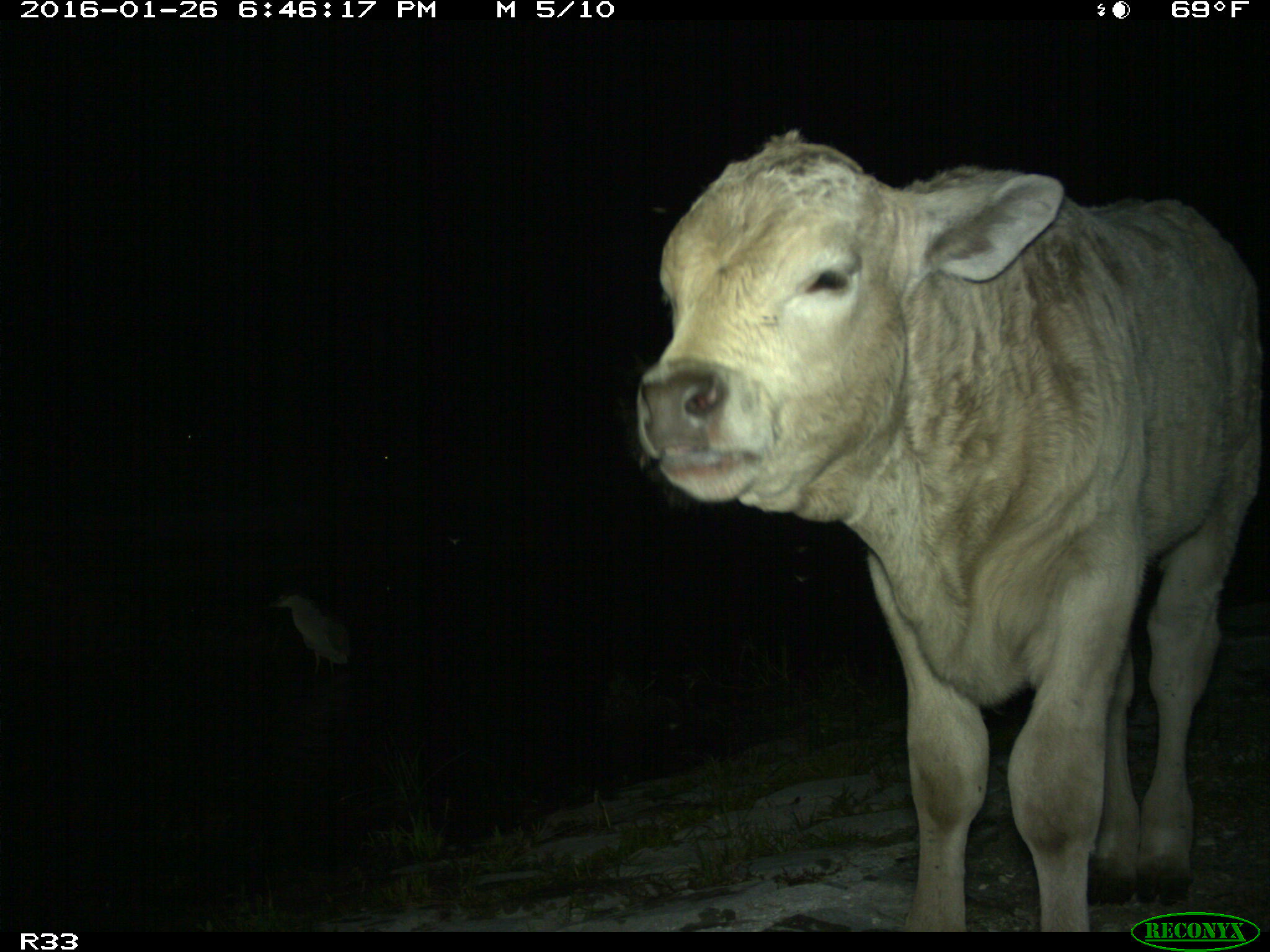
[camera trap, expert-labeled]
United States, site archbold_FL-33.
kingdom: Animalia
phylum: Chordata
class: Mammalia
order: Artiodactyla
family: Bovidae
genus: Bos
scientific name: Bos taurus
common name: domestic cow